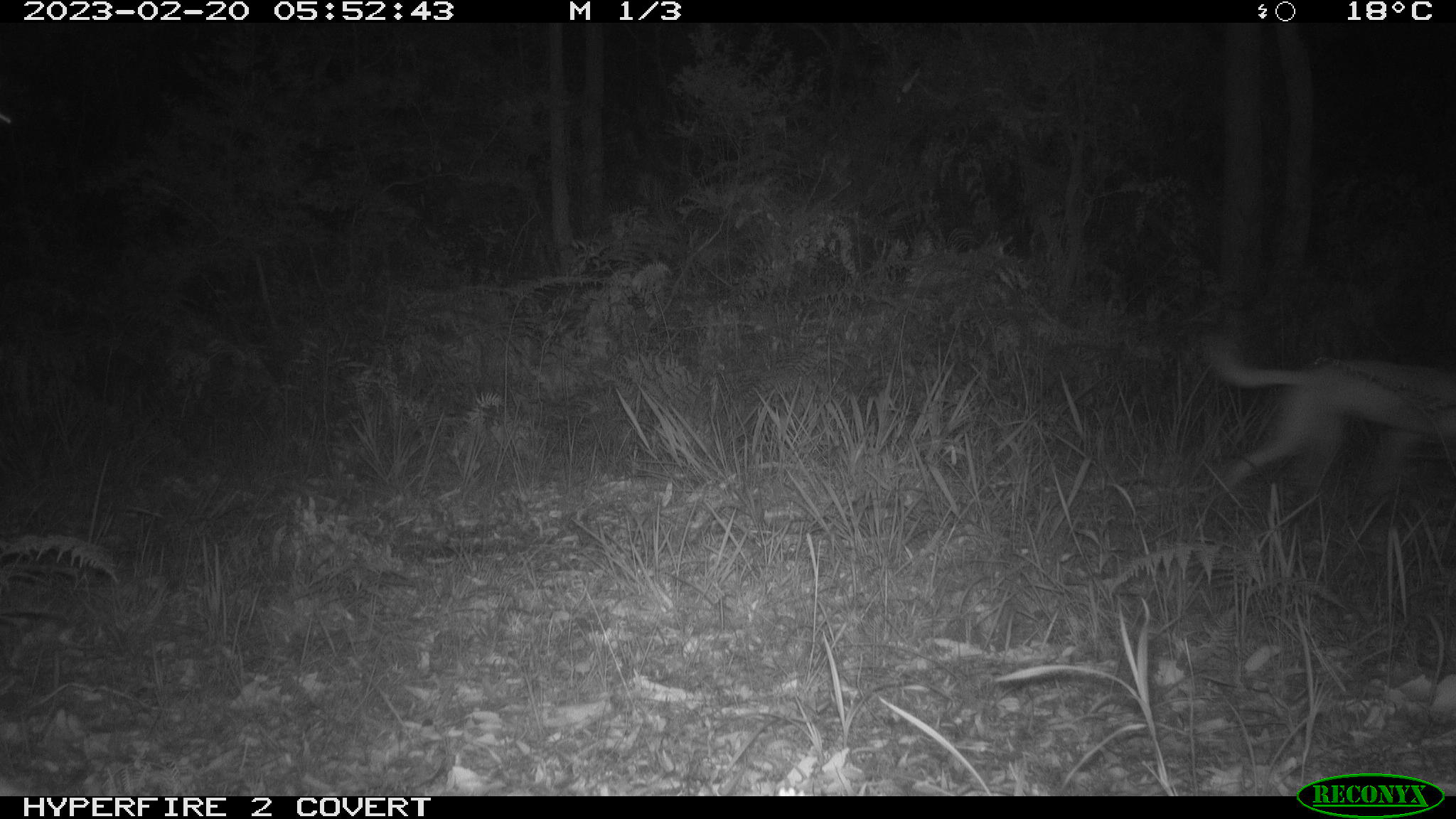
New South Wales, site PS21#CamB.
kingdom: Animalia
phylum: Chordata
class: Mammalia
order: Carnivora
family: Canidae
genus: Canis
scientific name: Canis familiaris dingo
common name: dingo